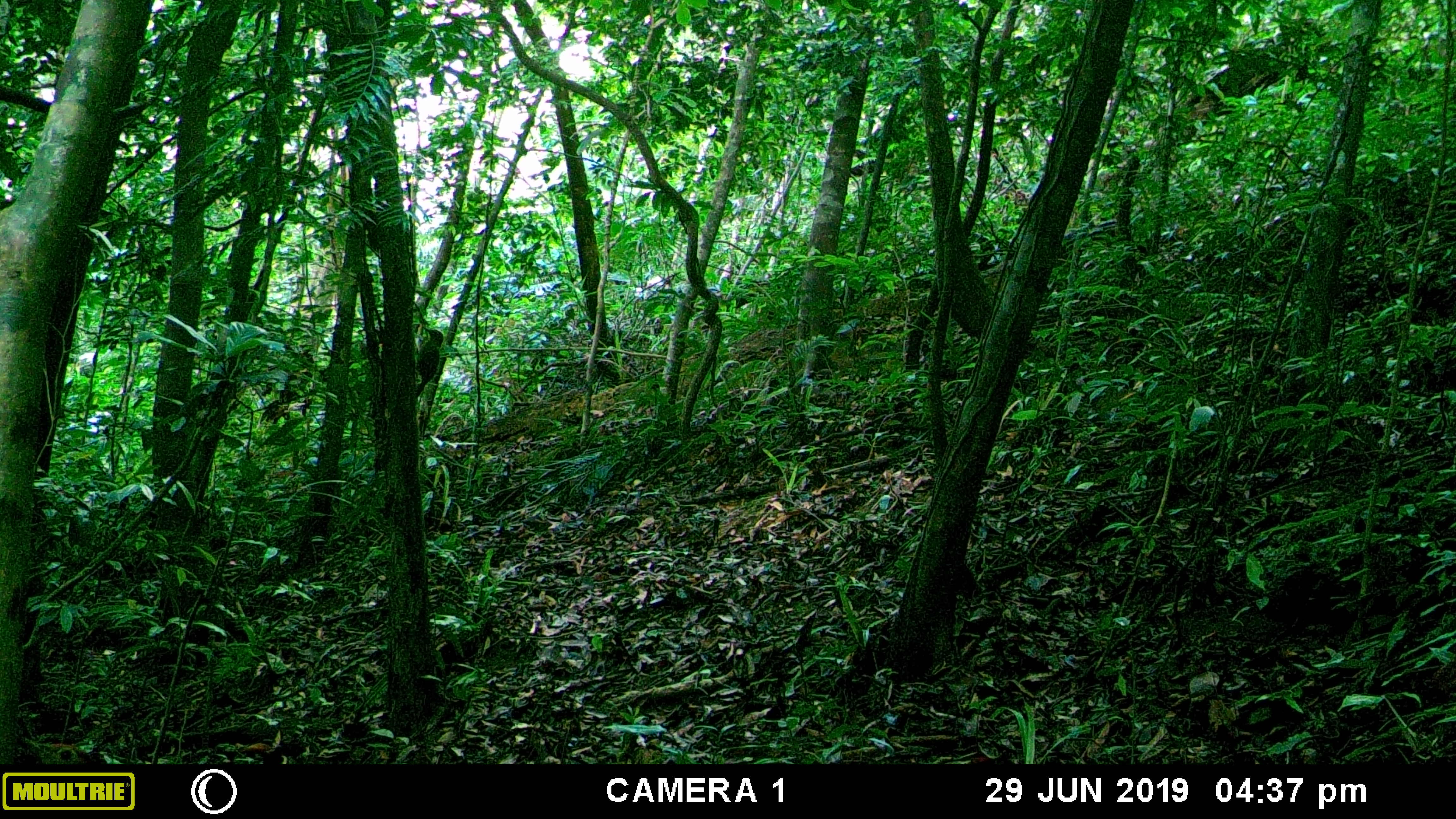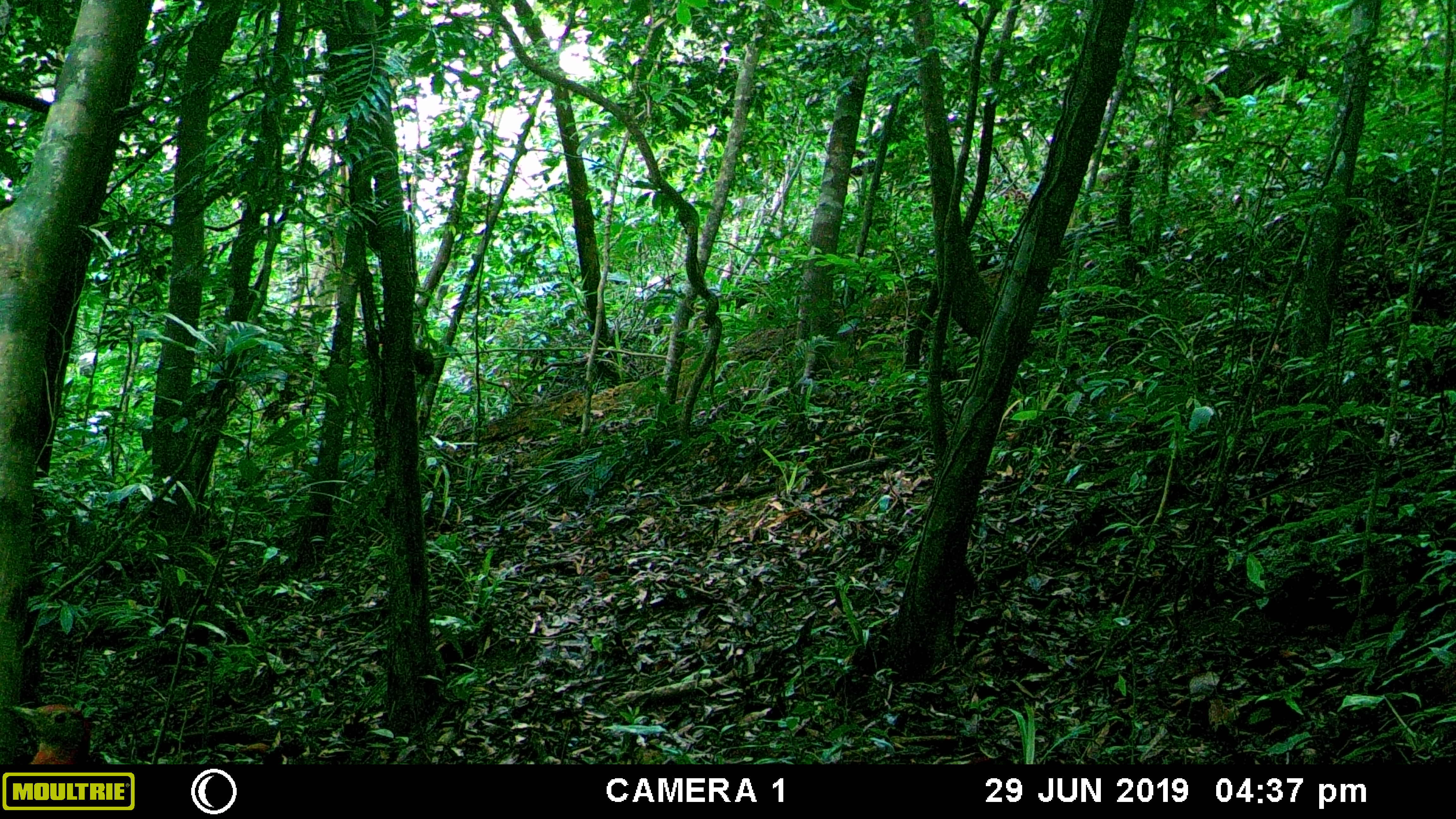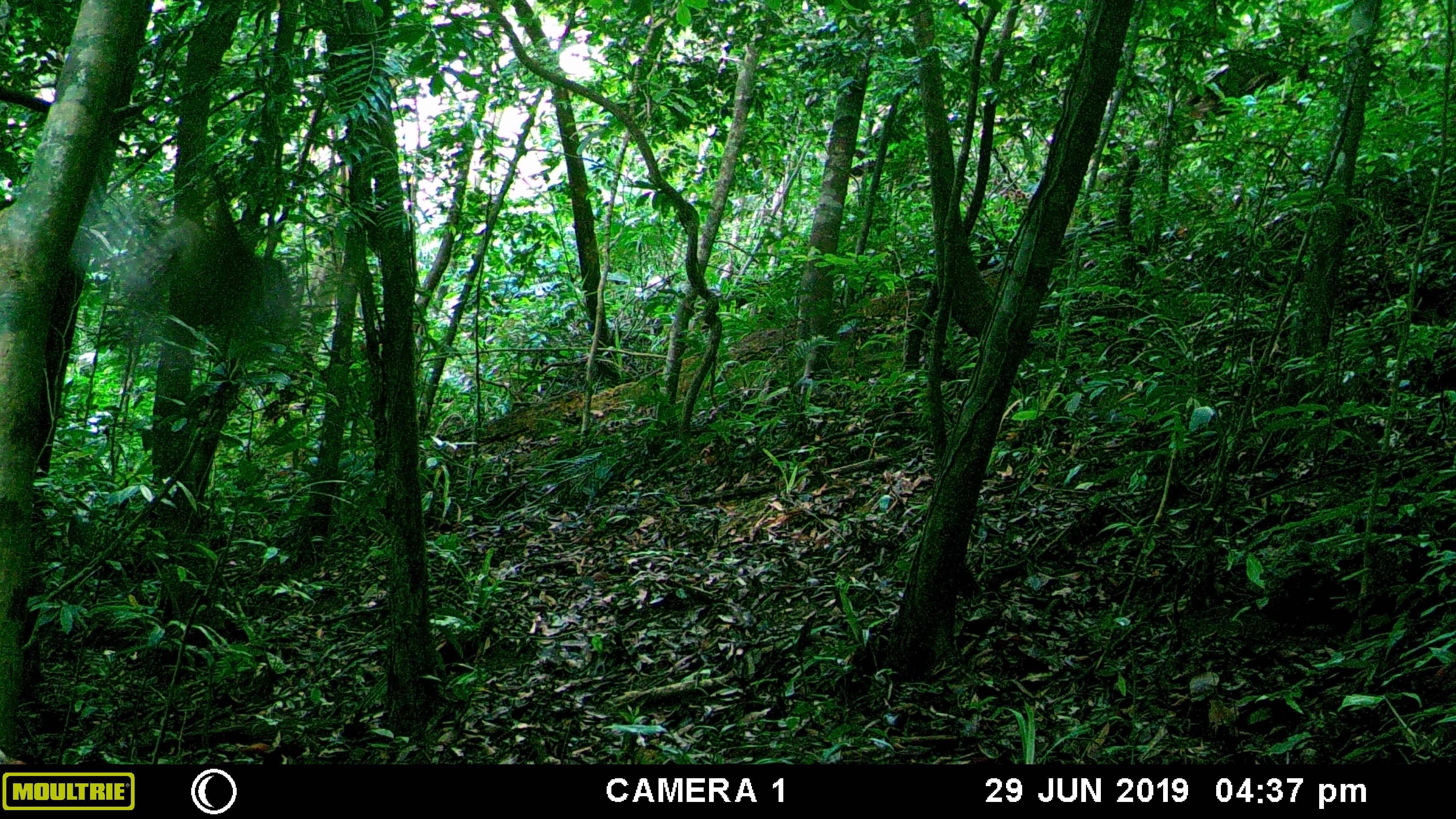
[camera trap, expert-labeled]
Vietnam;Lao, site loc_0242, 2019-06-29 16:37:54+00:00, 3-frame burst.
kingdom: Animalia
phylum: Chordata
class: Aves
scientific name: Aves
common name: bird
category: unidentified bird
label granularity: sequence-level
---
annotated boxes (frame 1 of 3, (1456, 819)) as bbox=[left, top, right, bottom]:
unidentified bird: bbox=[415, 327, 444, 399]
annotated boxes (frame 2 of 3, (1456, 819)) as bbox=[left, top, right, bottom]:
unidentified bird: bbox=[412, 349, 436, 375]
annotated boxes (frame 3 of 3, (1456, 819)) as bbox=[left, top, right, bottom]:
unidentified bird: bbox=[71, 158, 312, 362]